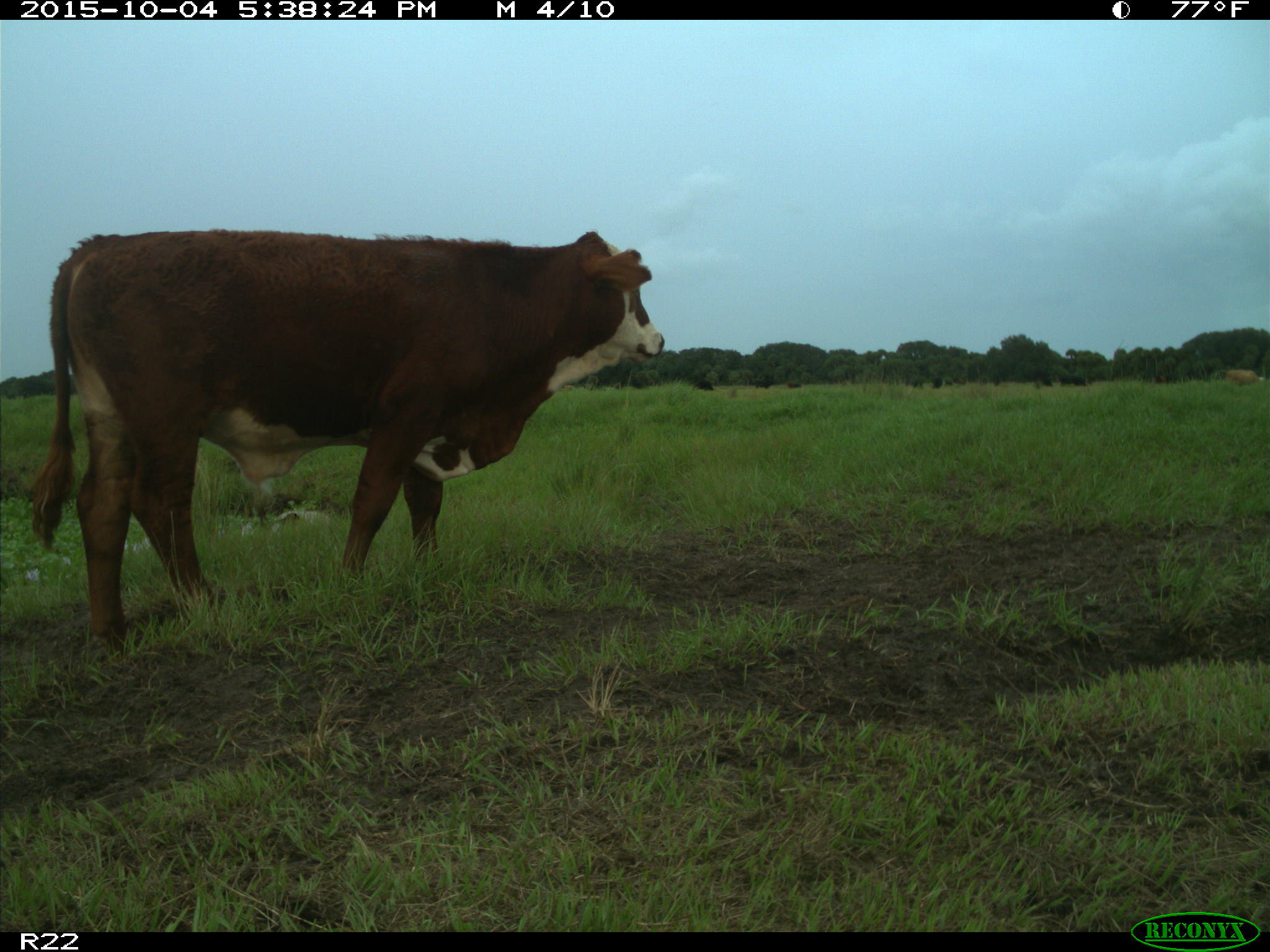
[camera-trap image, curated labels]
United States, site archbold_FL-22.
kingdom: Animalia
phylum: Chordata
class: Mammalia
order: Artiodactyla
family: Bovidae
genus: Bos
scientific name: Bos taurus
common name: domestic cow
Bos taurus (domestic cow).